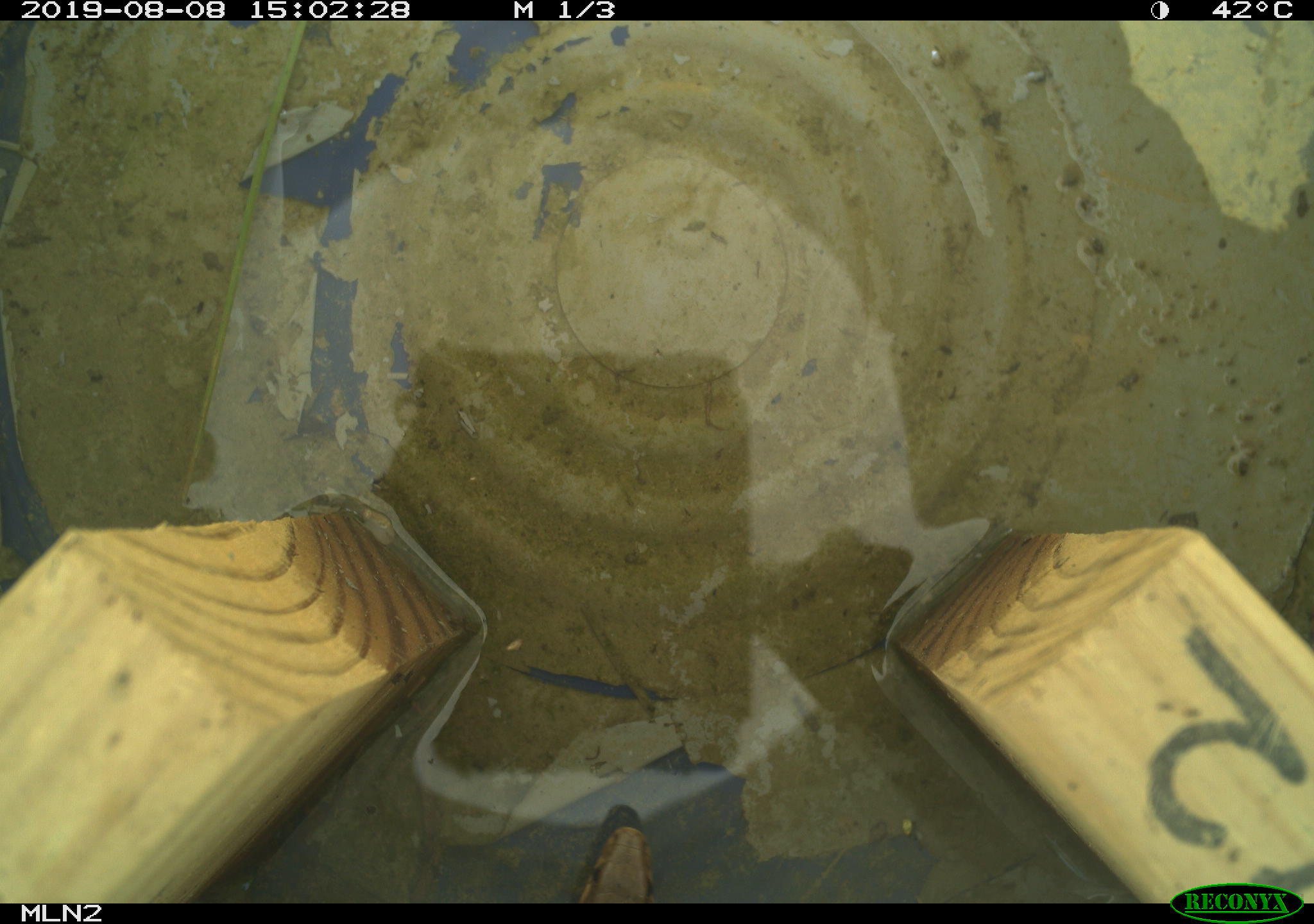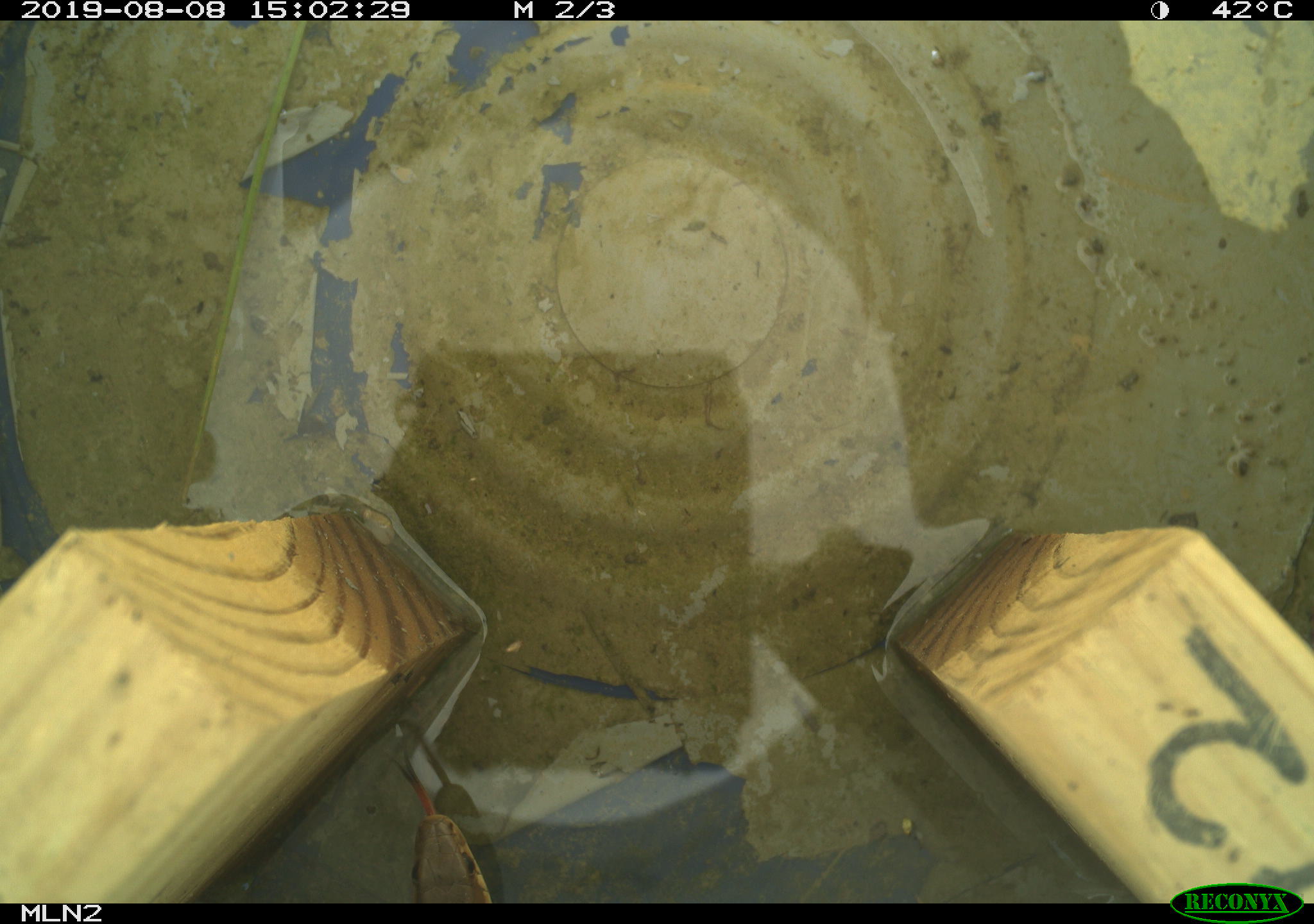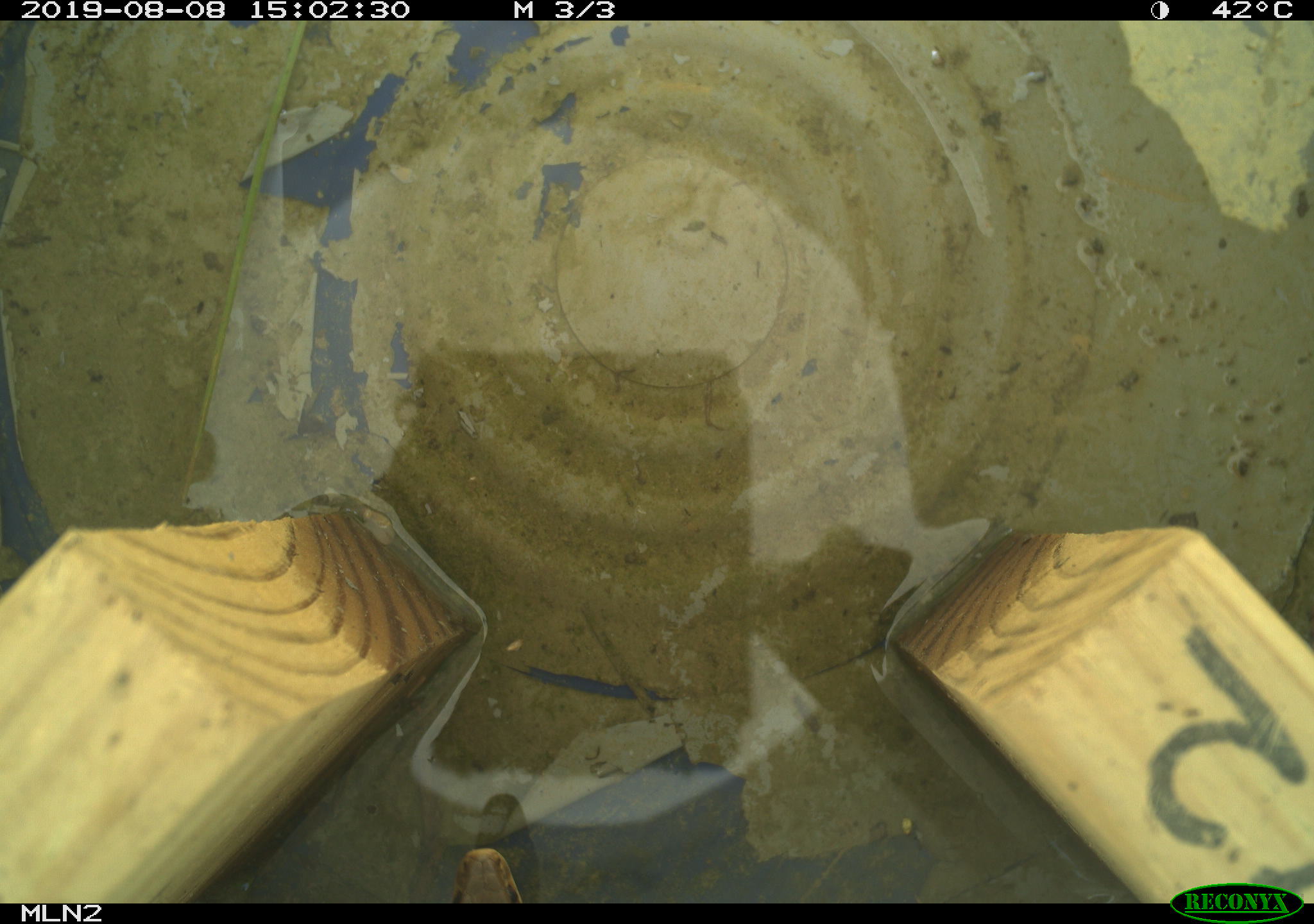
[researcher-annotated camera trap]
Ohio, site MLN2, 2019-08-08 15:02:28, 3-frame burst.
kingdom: Animalia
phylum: Chordata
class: Reptilia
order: Squamata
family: Colubridae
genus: Thamnophis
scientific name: Thamnophis sirtalis sirtalis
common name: eastern gartersnake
Eastern gartersnake (Thamnophis sirtalis sirtalis).